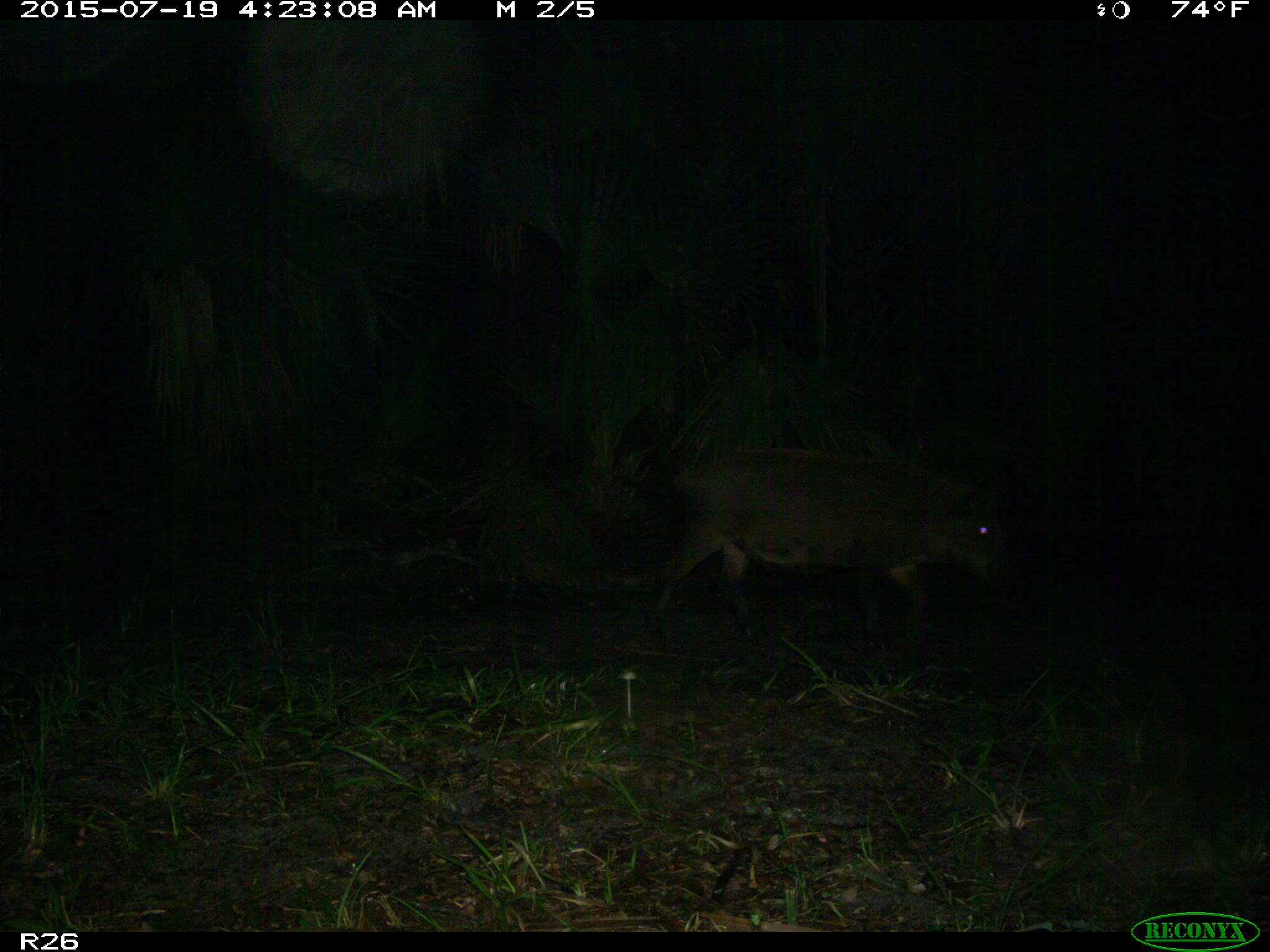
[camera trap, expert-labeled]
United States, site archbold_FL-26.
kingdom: Animalia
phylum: Chordata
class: Mammalia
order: Artiodactyla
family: Suidae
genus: Sus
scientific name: Sus scrofa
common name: wild boar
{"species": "Sus scrofa (wild boar)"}